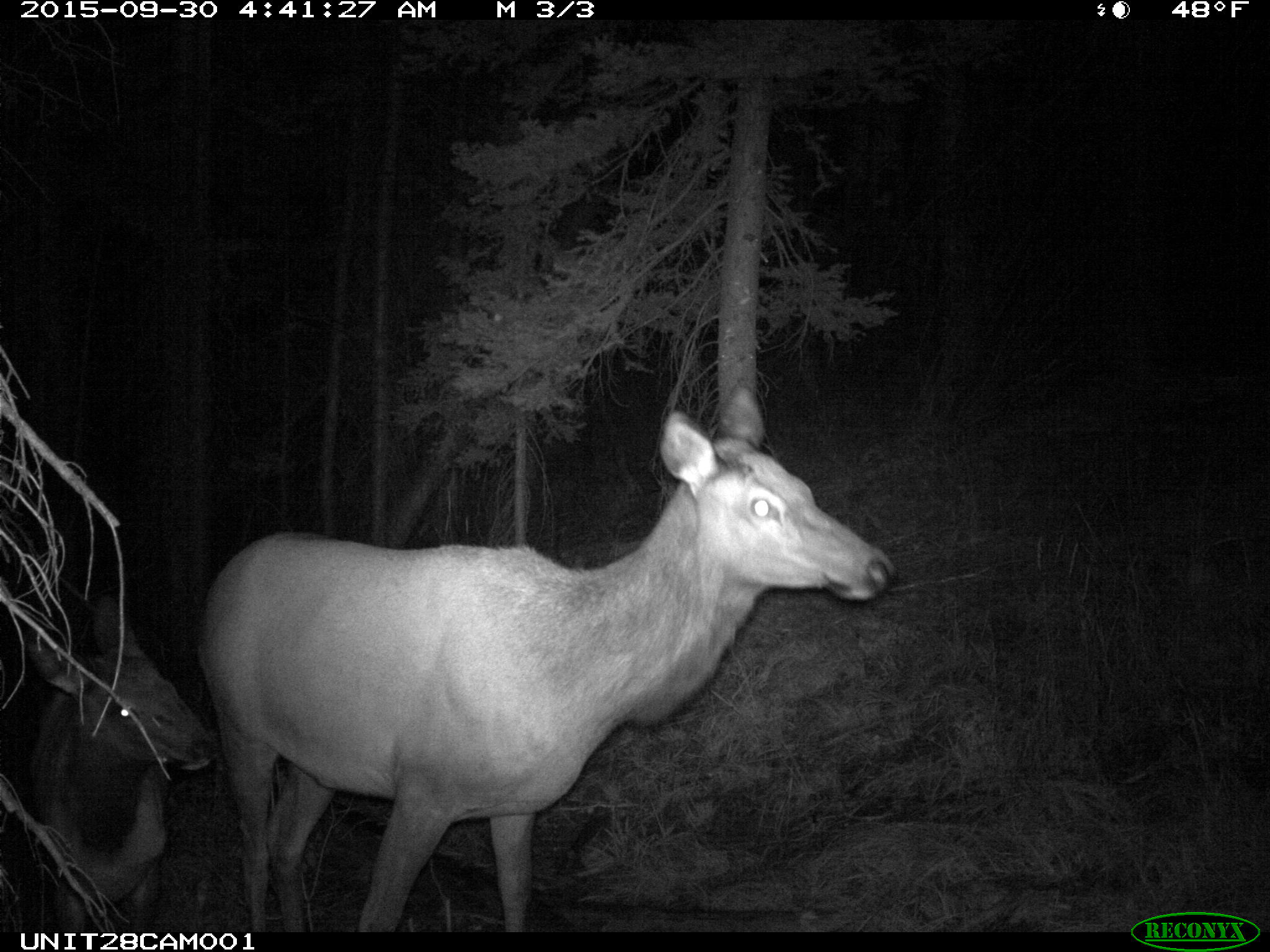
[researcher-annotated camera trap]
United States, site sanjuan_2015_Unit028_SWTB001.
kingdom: Animalia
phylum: Chordata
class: Mammalia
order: Artiodactyla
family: Cervidae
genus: Cervus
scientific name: Cervus elaphus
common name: red deer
Cervus elaphus (red deer).